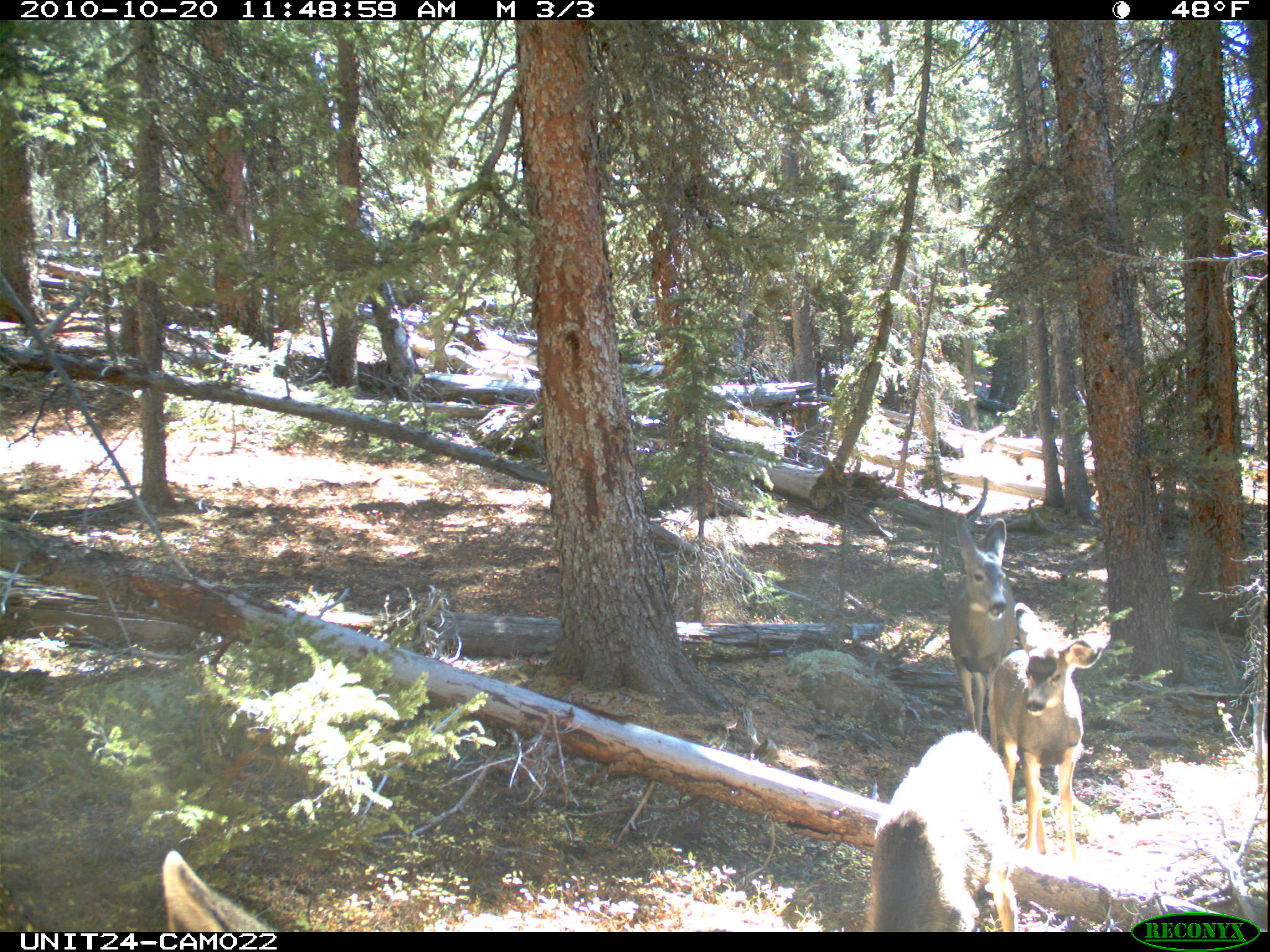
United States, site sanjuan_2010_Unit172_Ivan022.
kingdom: Animalia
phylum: Chordata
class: Mammalia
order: Artiodactyla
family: Cervidae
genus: Odocoileus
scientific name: Odocoileus hemionus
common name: mule deer